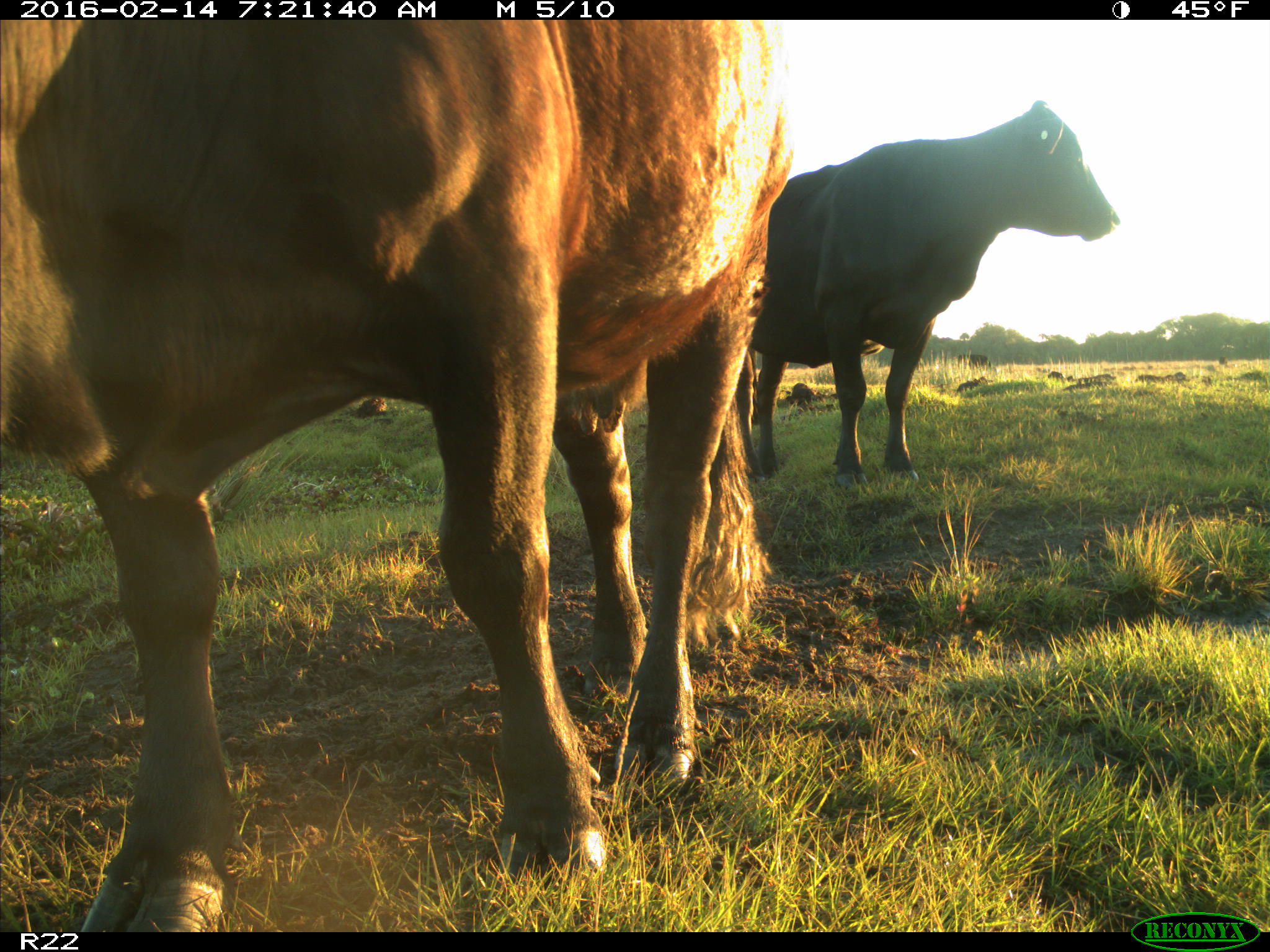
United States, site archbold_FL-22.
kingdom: Animalia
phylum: Chordata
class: Mammalia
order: Artiodactyla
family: Bovidae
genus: Bos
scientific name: Bos taurus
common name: domestic cow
Bos taurus (domestic cow).